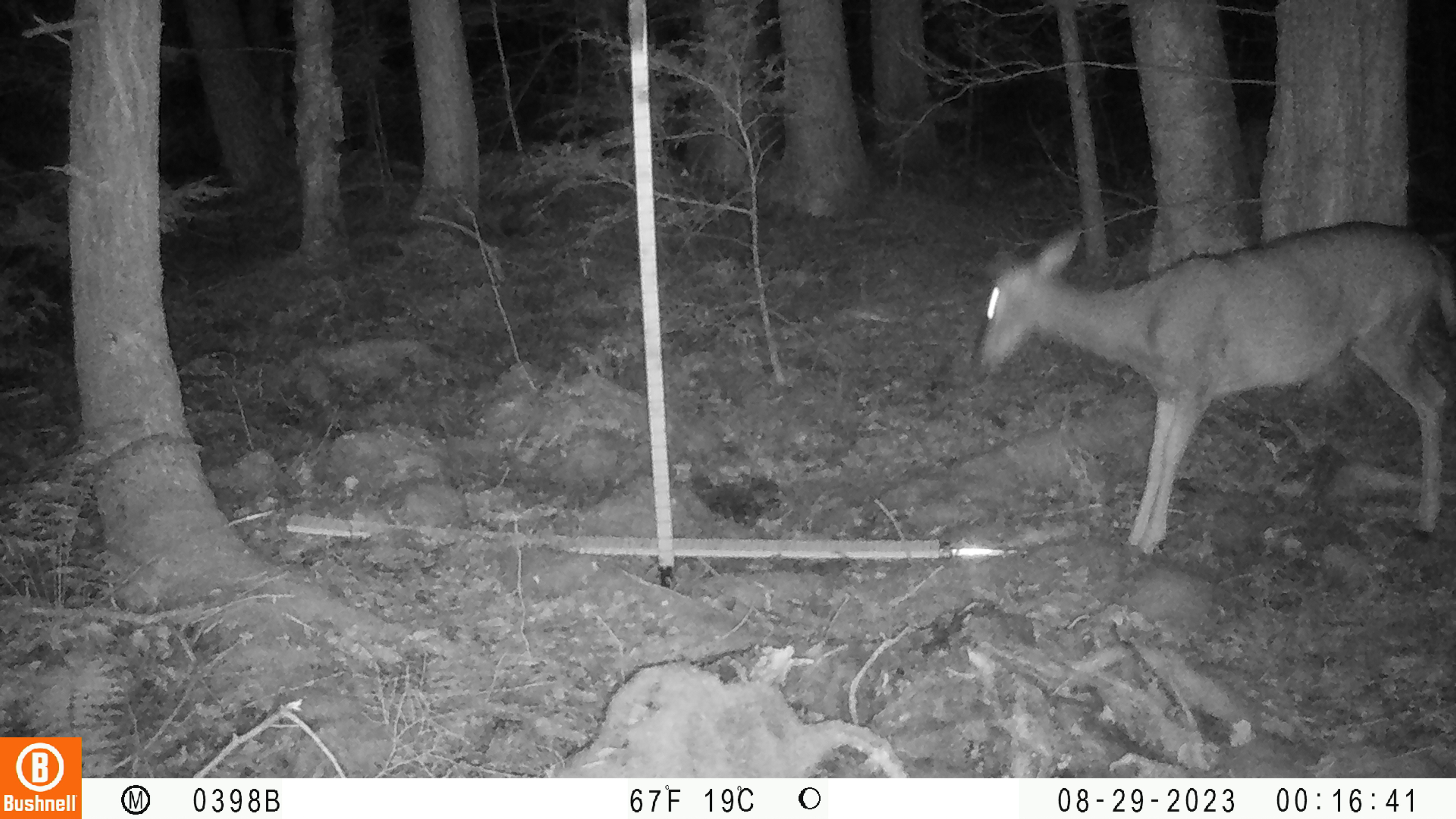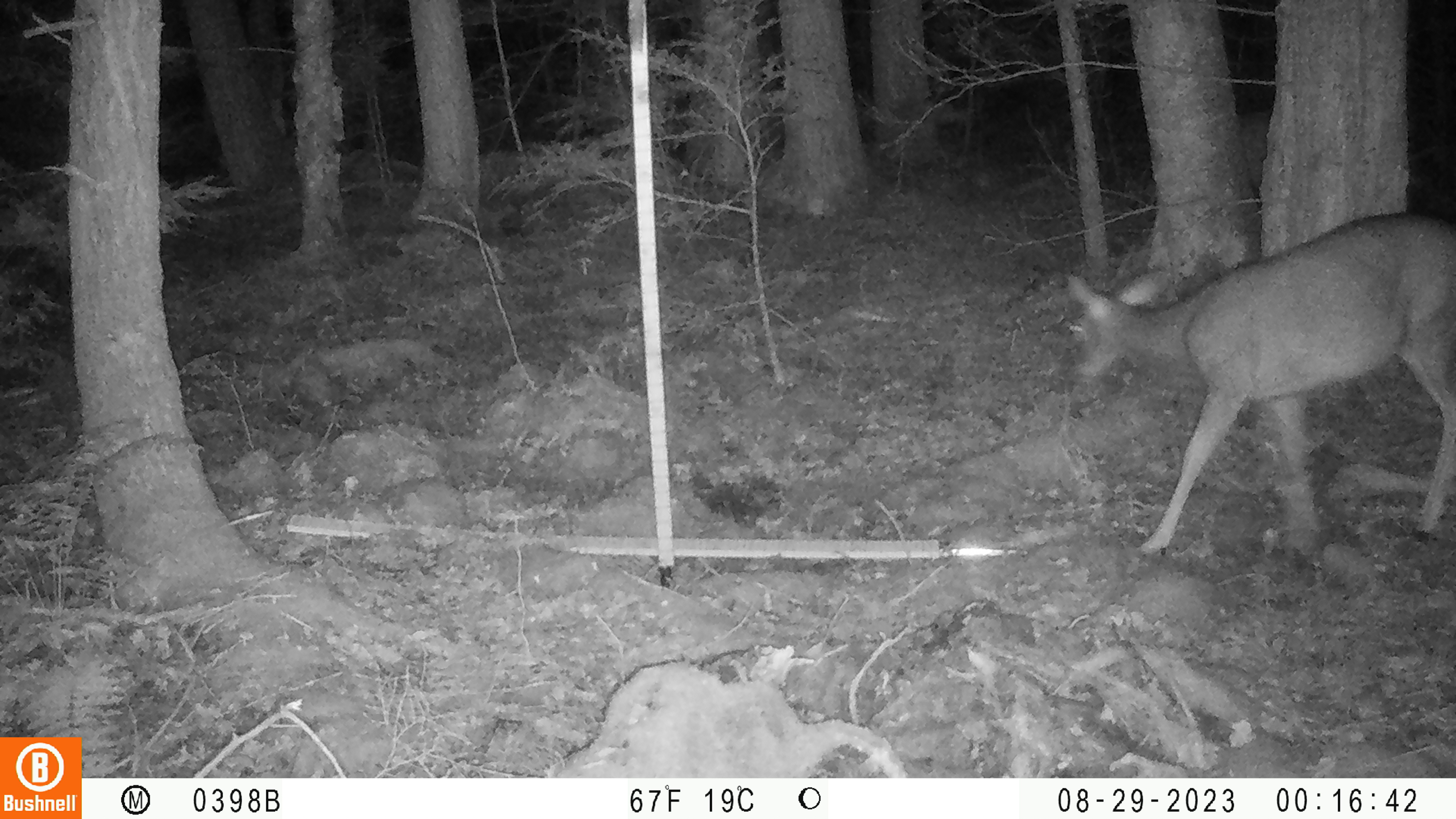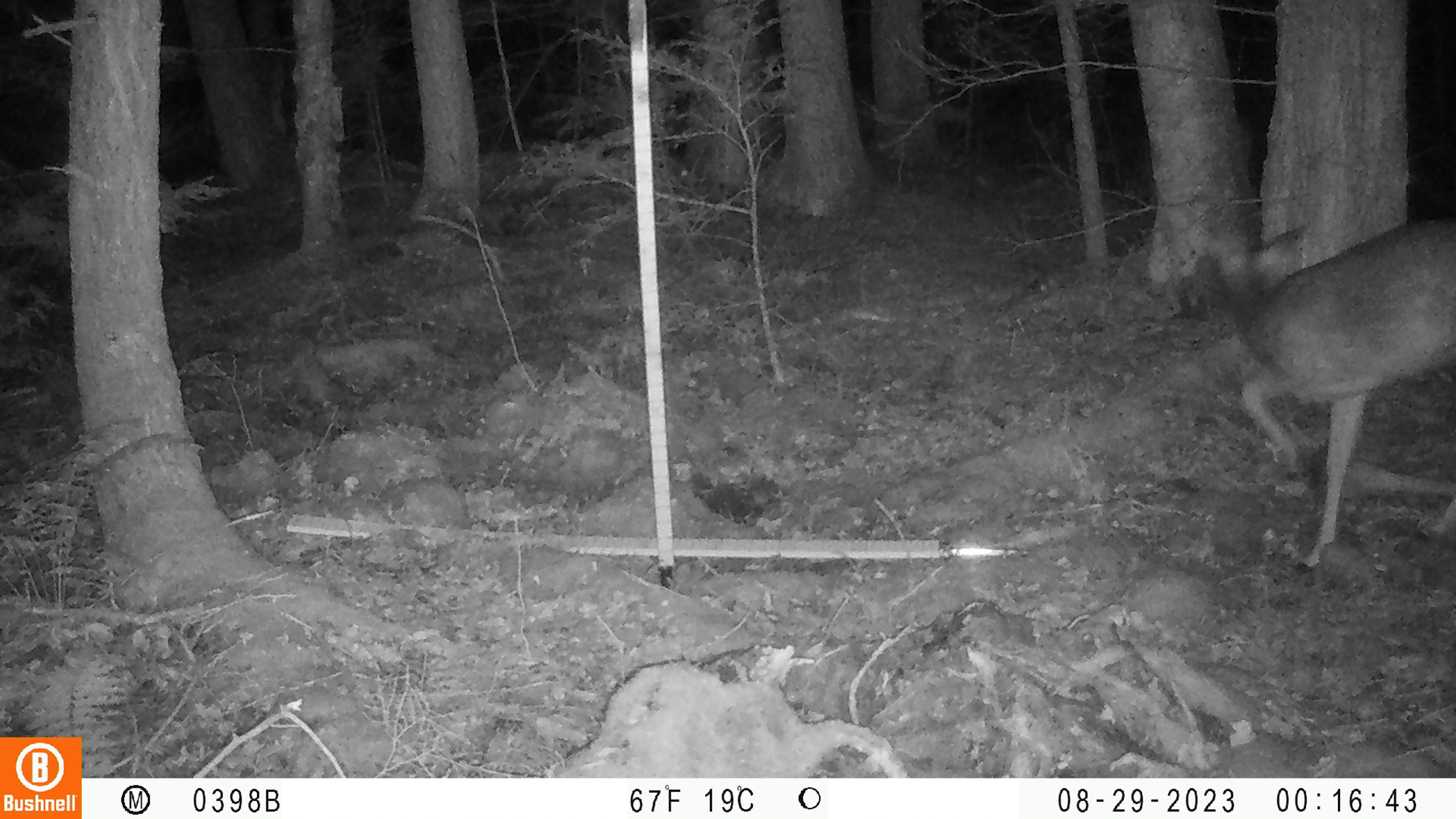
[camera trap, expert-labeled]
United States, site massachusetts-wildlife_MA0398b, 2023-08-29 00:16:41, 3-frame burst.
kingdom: Animalia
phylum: Chordata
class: Mammalia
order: Artiodactyla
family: Cervidae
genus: Odocoileus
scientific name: Odocoileus virginianus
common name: white-tailed deer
White-tailed deer (Odocoileus virginianus).